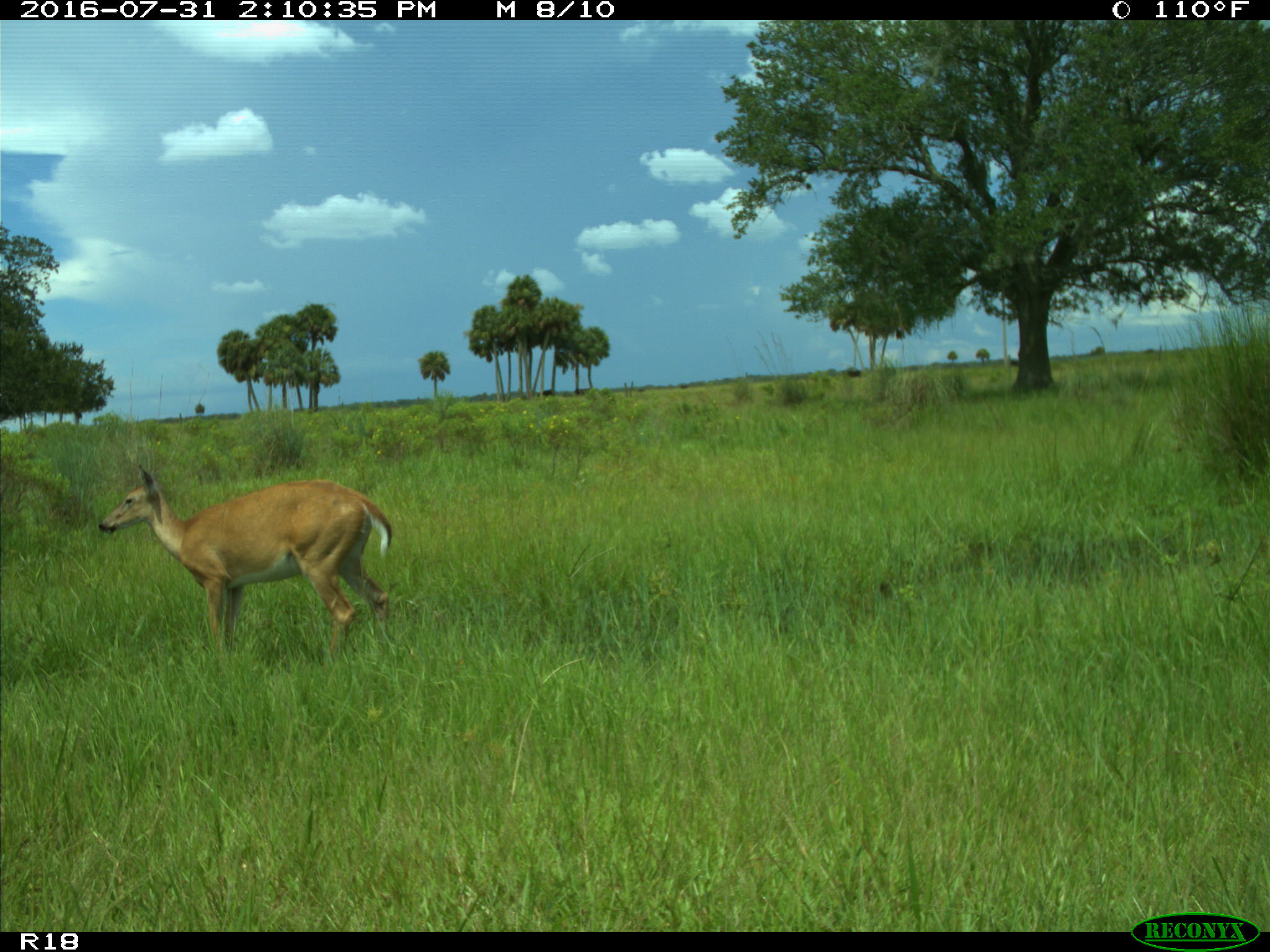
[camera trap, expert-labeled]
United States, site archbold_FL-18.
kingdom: Animalia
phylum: Chordata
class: Mammalia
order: Artiodactyla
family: Cervidae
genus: Odocoileus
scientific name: Odocoileus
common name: deer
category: unidentified deer